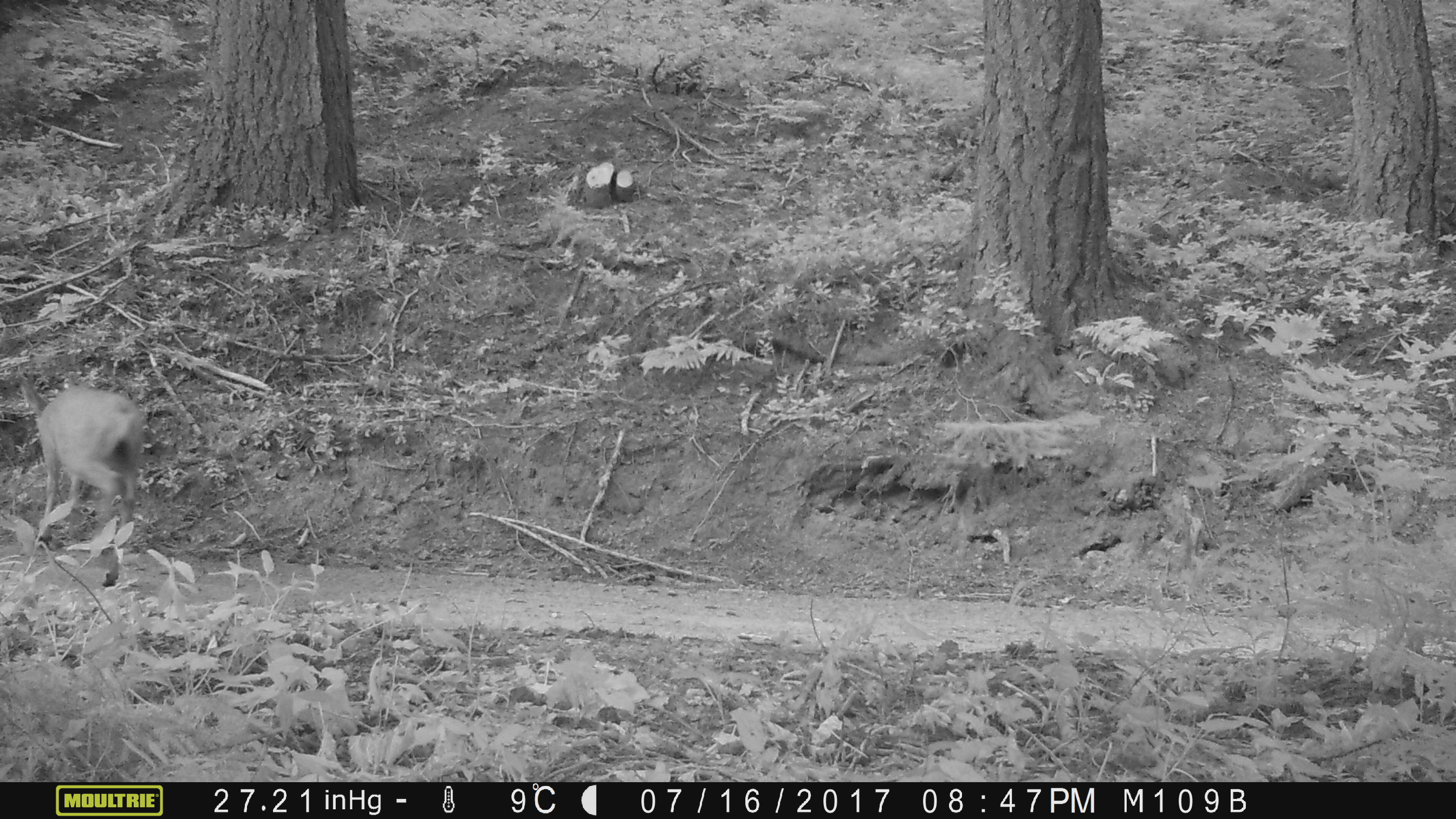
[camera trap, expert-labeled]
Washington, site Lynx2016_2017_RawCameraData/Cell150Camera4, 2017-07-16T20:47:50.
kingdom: Animalia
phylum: Chordata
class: Mammalia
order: Artiodactyla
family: Cervidae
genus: Odocoileus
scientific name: Odocoileus hemionus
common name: mule deer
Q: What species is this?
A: Odocoileus hemionus (mule deer).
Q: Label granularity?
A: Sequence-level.